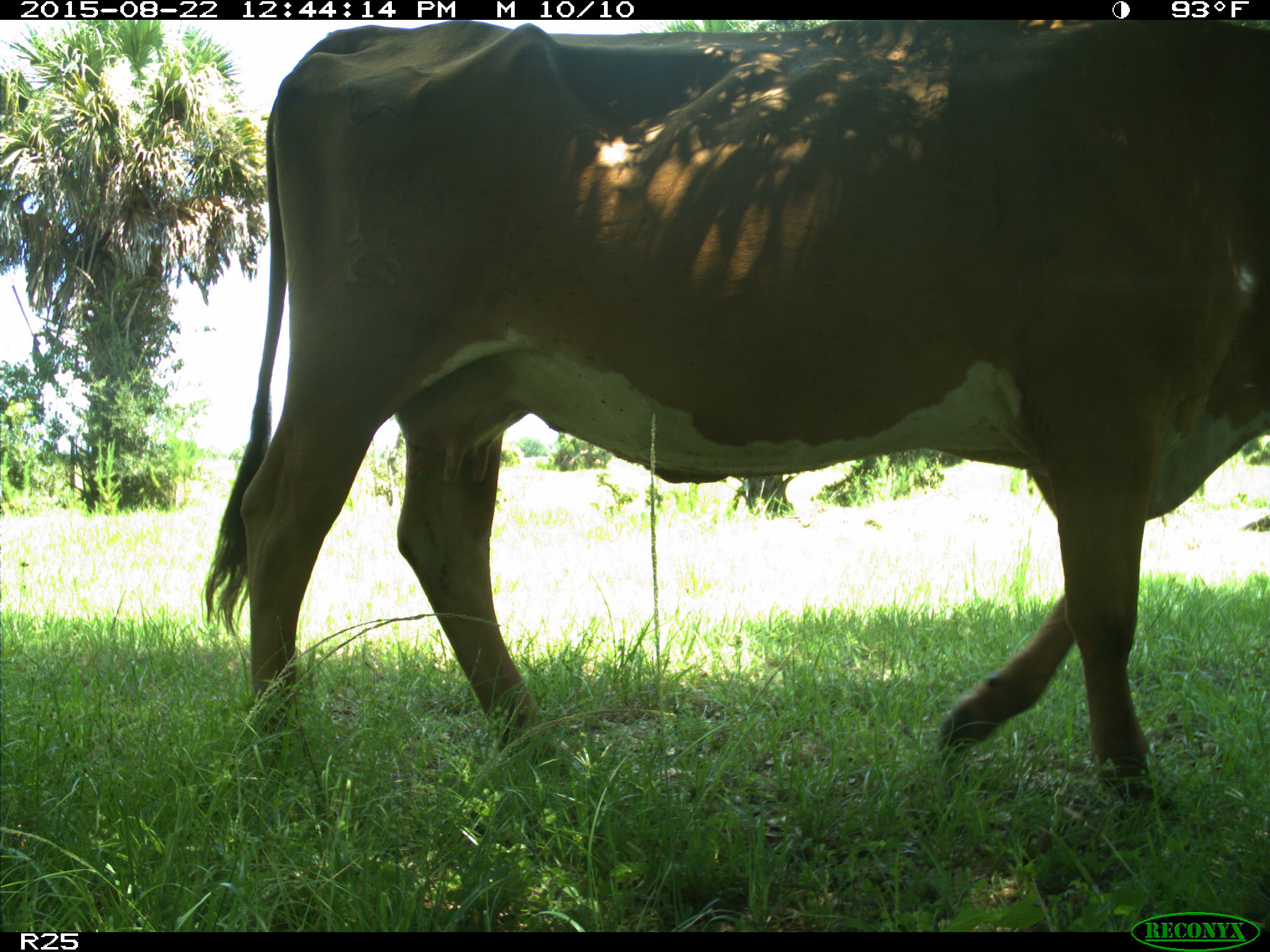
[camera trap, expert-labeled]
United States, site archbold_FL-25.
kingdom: Animalia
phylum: Chordata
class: Mammalia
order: Artiodactyla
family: Bovidae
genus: Bos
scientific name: Bos taurus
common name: domestic cow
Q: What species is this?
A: Bos taurus (domestic cow).